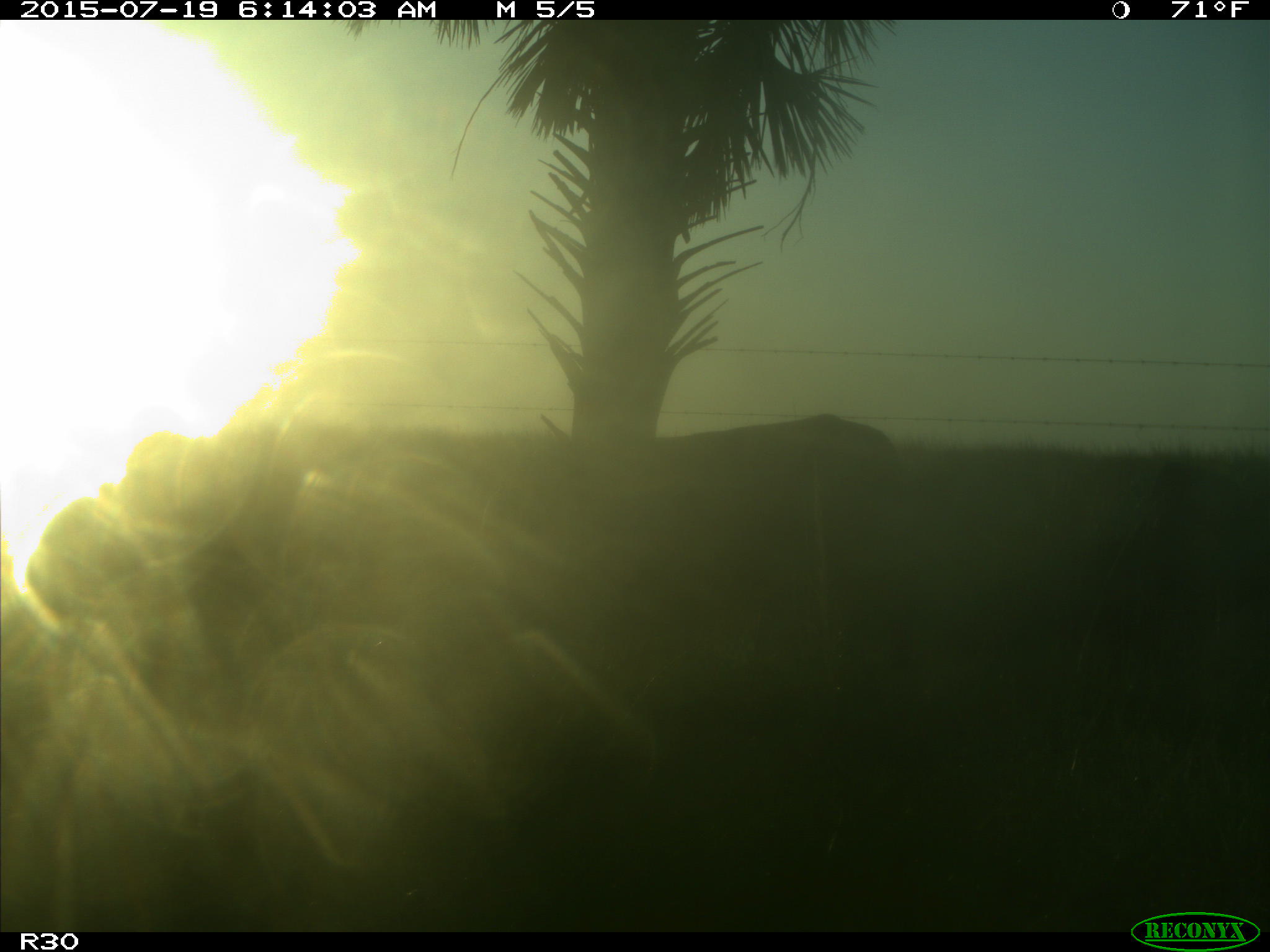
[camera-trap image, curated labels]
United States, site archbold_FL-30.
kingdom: Animalia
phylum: Chordata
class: Mammalia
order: Artiodactyla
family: Bovidae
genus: Bos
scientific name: Bos taurus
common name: domestic cow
Bos taurus (domestic cow).